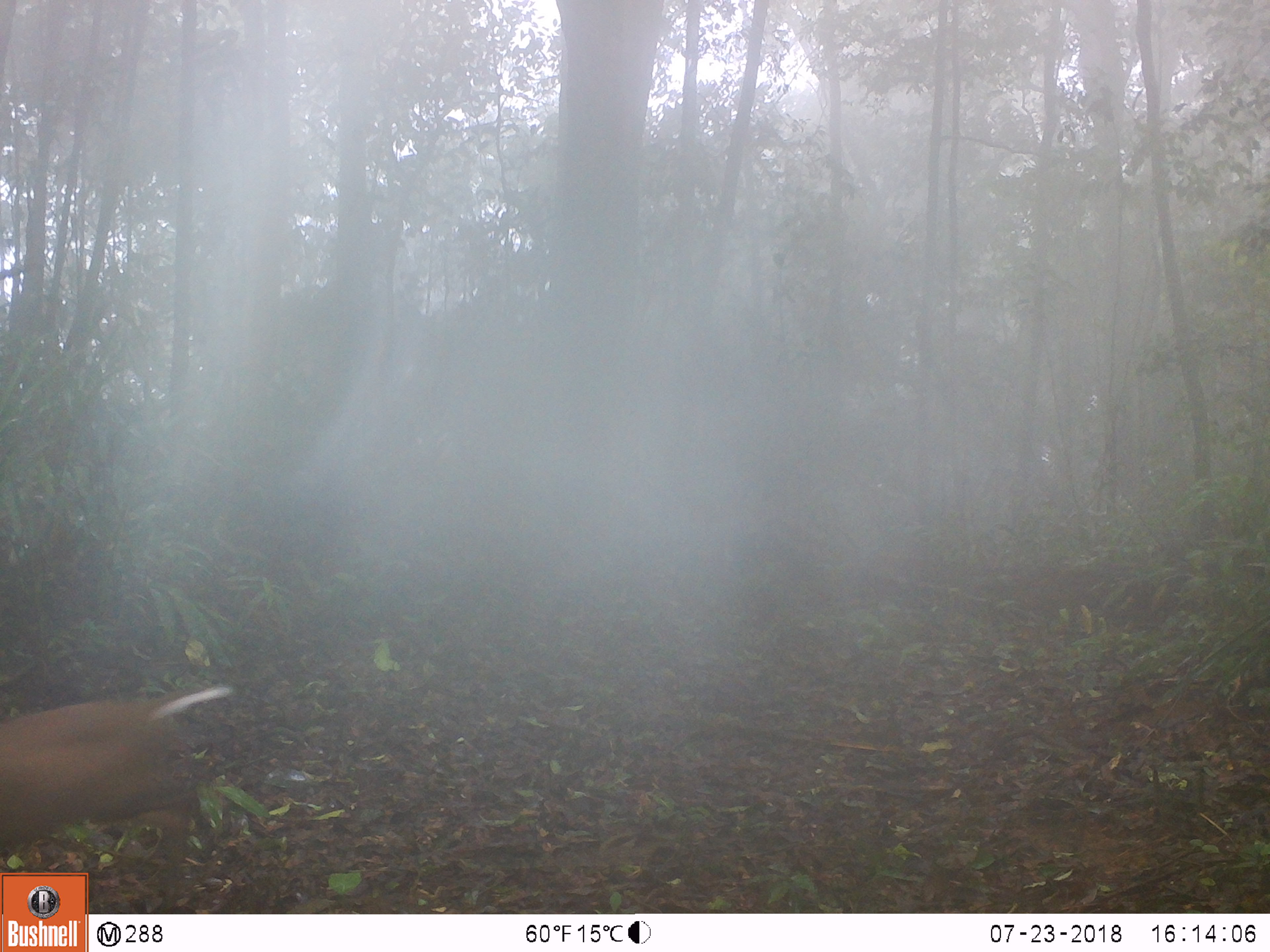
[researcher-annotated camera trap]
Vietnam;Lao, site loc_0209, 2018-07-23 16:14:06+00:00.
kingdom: Animalia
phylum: Chordata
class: Mammalia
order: Artiodactyla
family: Cervidae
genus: Muntiacus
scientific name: Muntiacus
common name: muntjacs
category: unidentified muntjac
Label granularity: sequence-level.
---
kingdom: Animalia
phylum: Chordata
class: Mammalia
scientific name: Mammalia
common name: mammal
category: unidentified small mammal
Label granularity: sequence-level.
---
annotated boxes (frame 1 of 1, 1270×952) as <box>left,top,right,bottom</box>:
unidentified muntjac: <box>0,675,238,914</box>